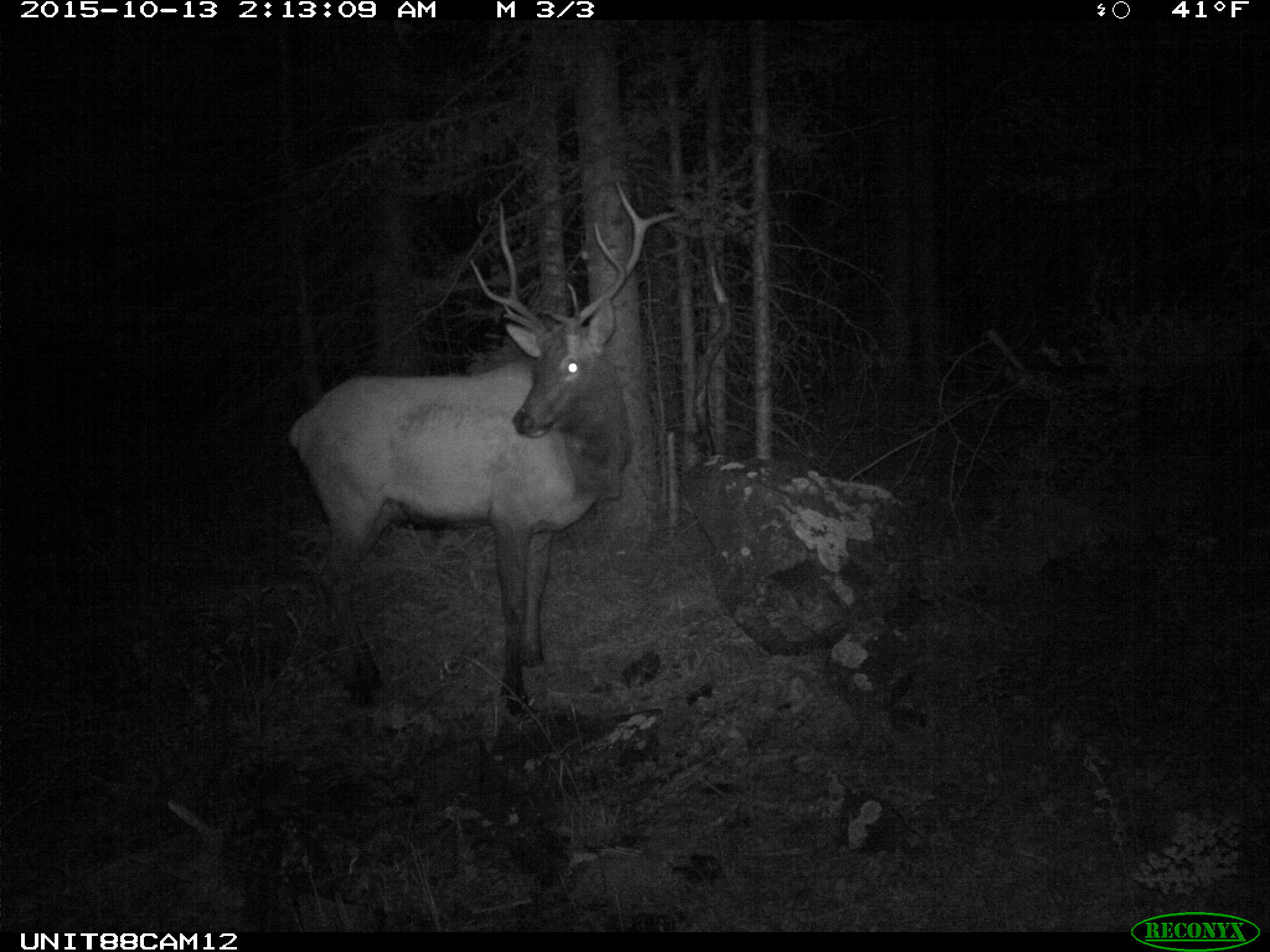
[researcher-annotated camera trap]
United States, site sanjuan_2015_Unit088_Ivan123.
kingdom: Animalia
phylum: Chordata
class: Mammalia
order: Artiodactyla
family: Cervidae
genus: Cervus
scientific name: Cervus elaphus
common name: red deer